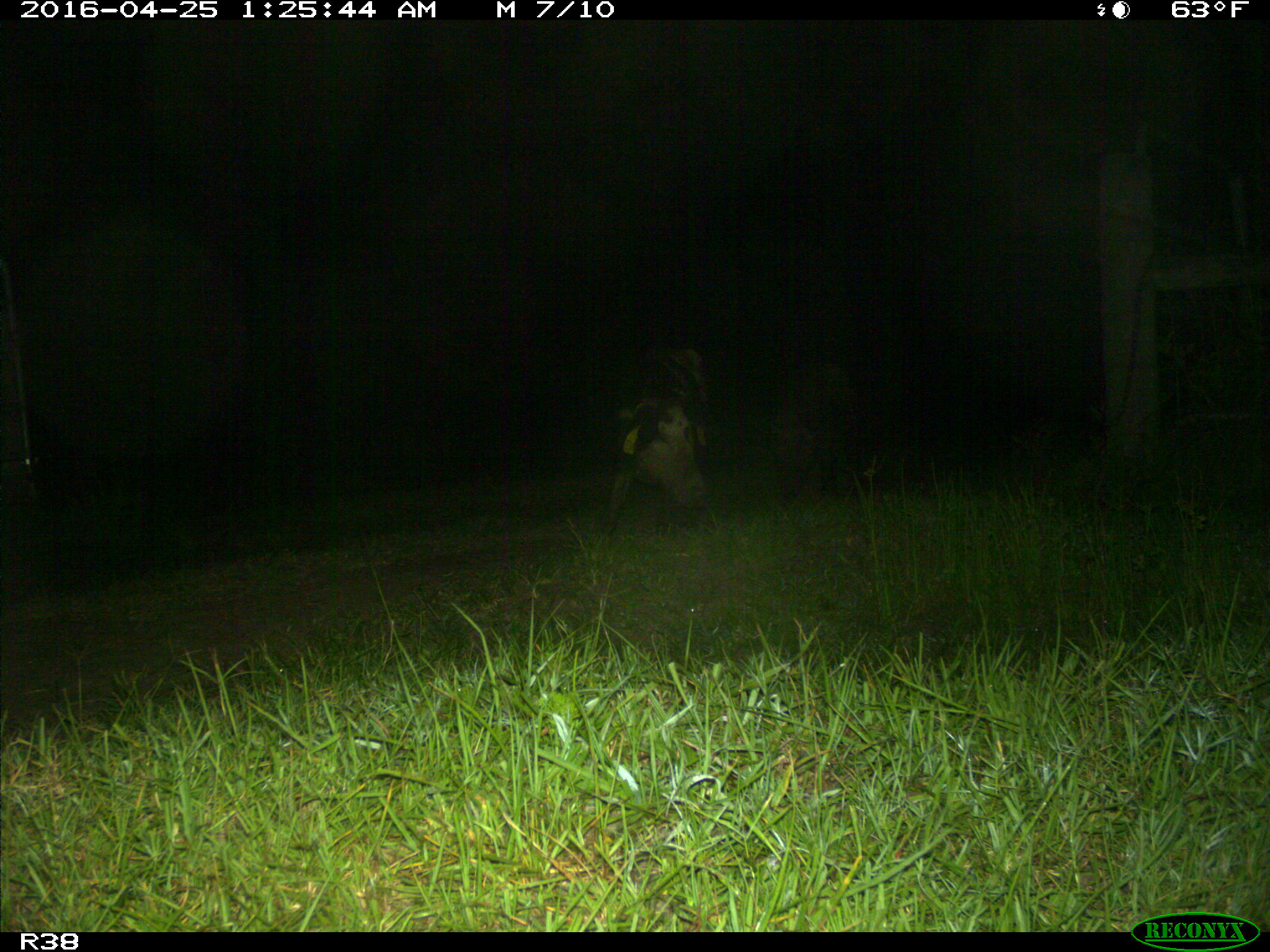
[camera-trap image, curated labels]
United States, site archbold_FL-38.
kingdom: Animalia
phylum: Chordata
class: Mammalia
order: Artiodactyla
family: Suidae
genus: Sus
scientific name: Sus scrofa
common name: wild boar